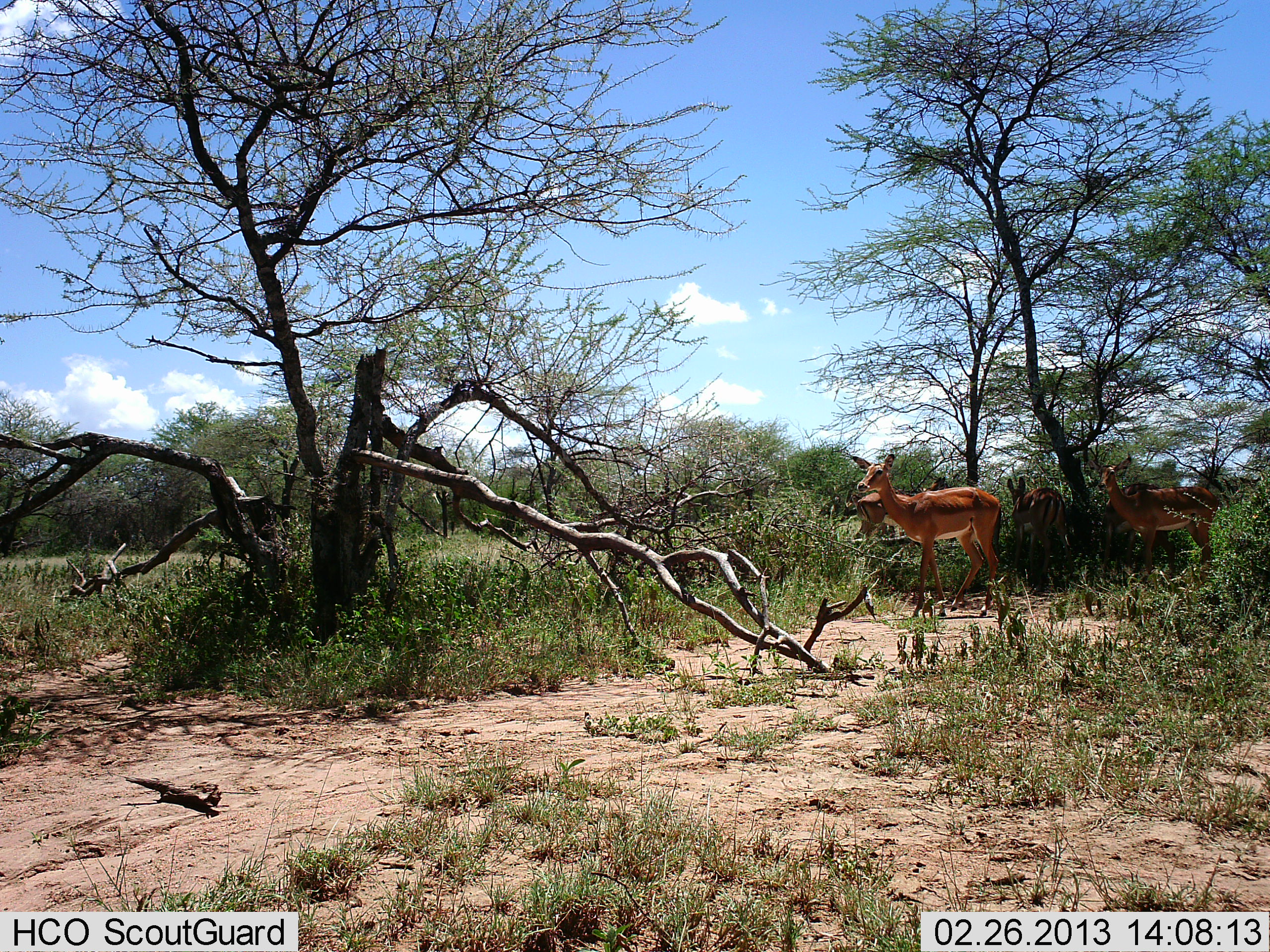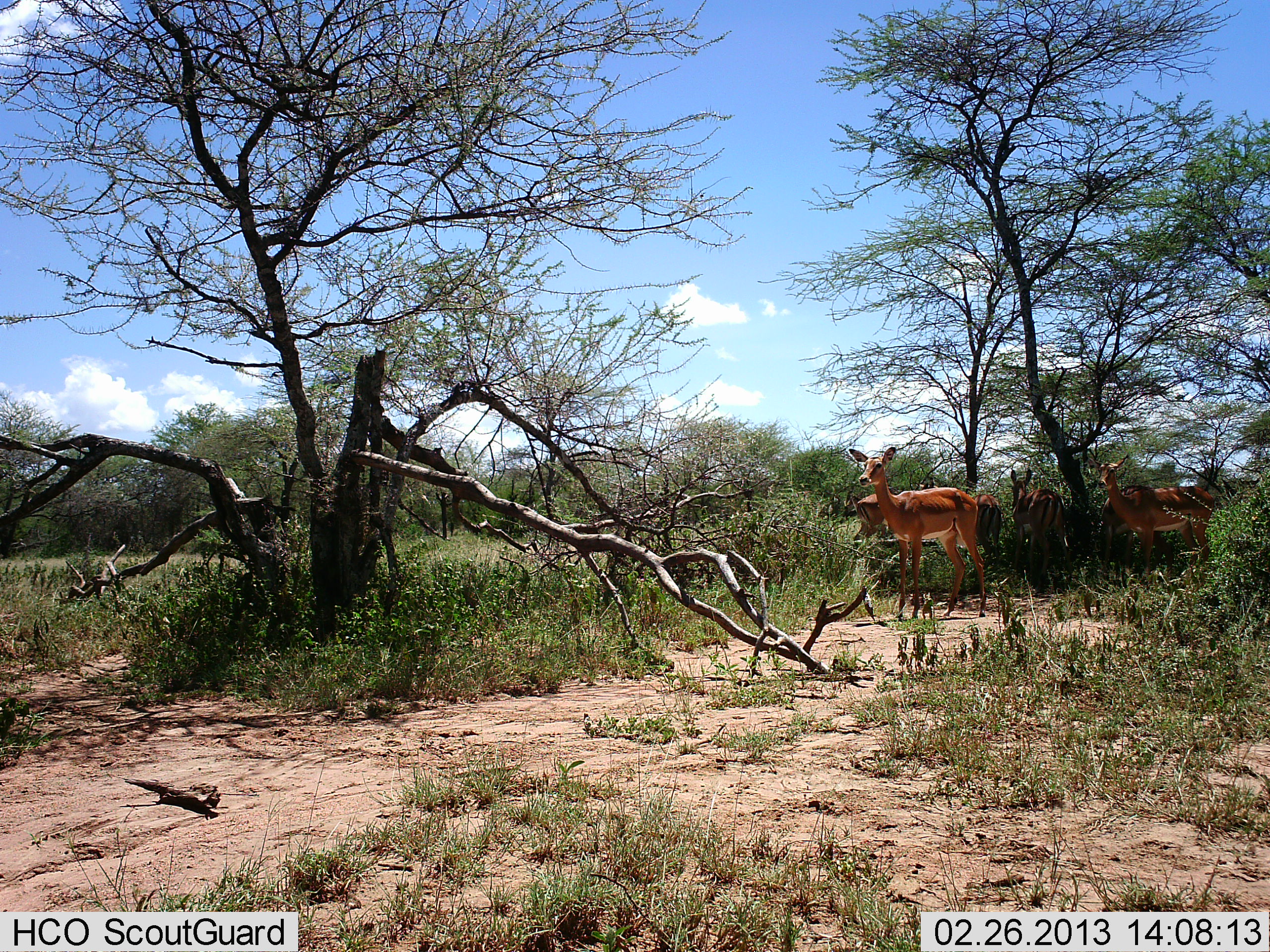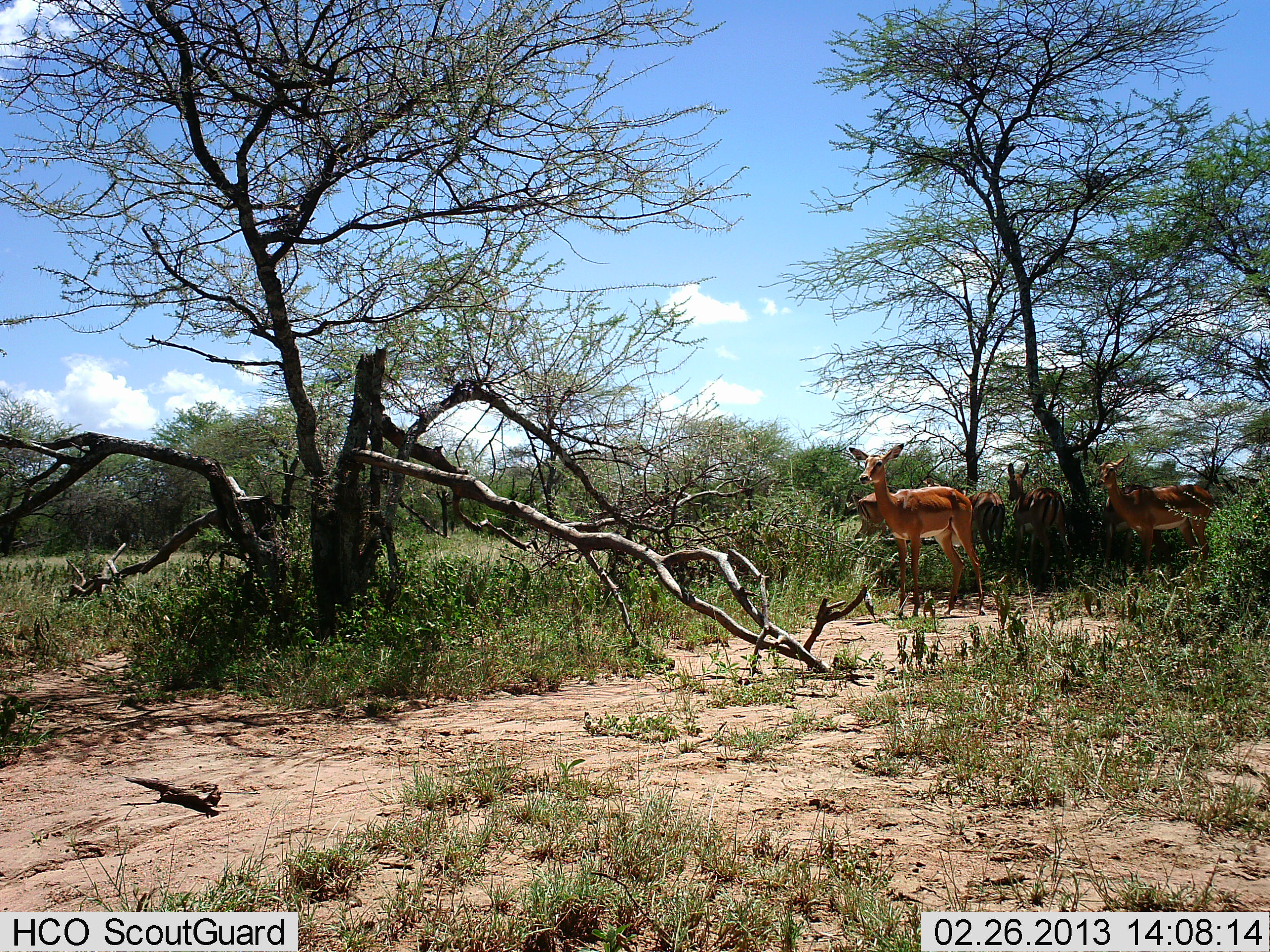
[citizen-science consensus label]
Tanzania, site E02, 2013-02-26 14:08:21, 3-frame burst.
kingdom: Animalia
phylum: Chordata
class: Mammalia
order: Artiodactyla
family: Bovidae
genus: Aepyceros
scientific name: Aepyceros melampus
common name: impala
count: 6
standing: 89%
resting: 17%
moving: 6%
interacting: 0%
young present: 0%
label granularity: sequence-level